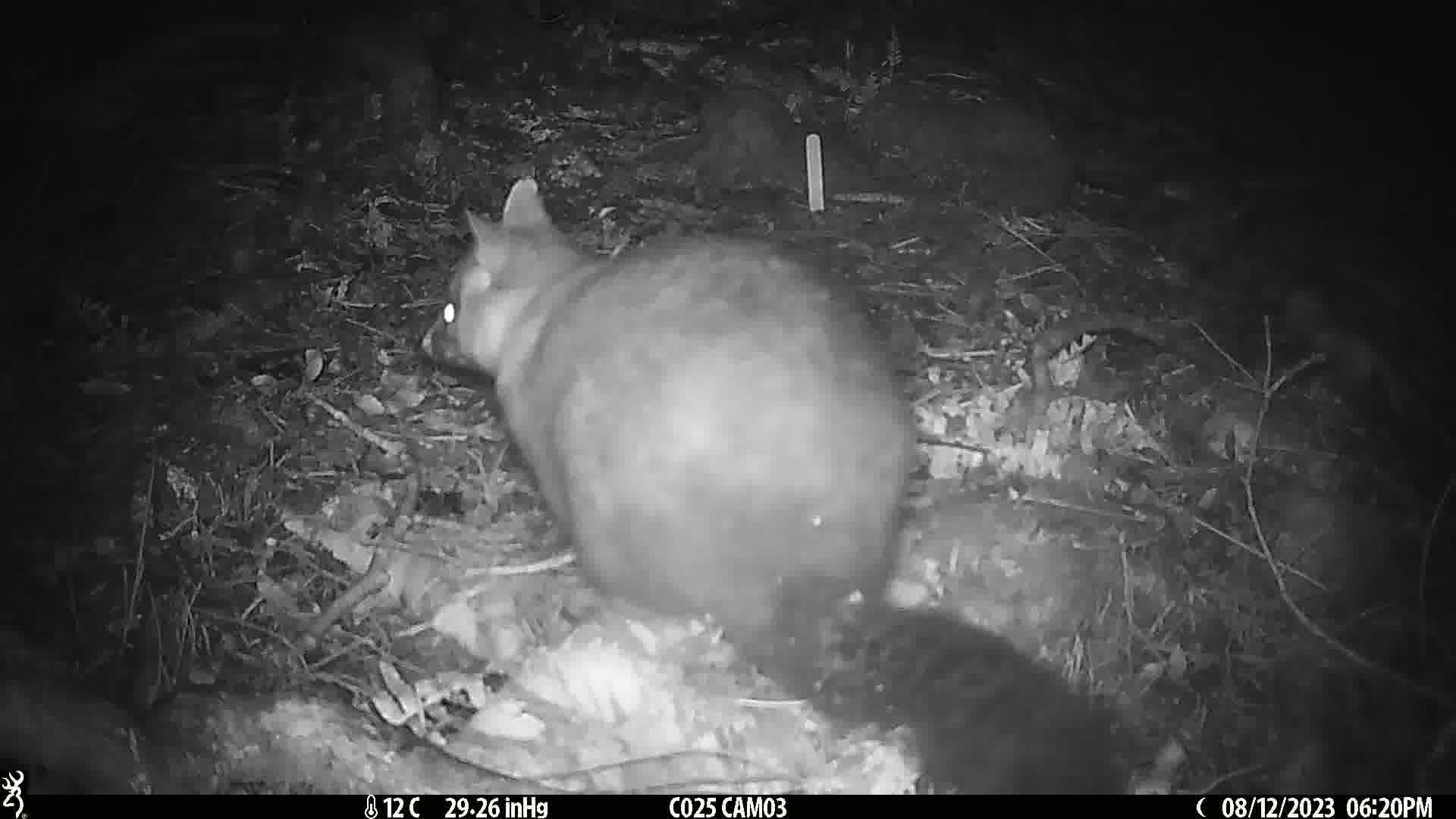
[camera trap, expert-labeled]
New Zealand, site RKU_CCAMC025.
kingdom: Animalia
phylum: Chordata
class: Mammalia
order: Diprotodontia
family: Phalangeridae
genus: Trichosurus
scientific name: Trichosurus vulpecula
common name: common brushtail possum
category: possum